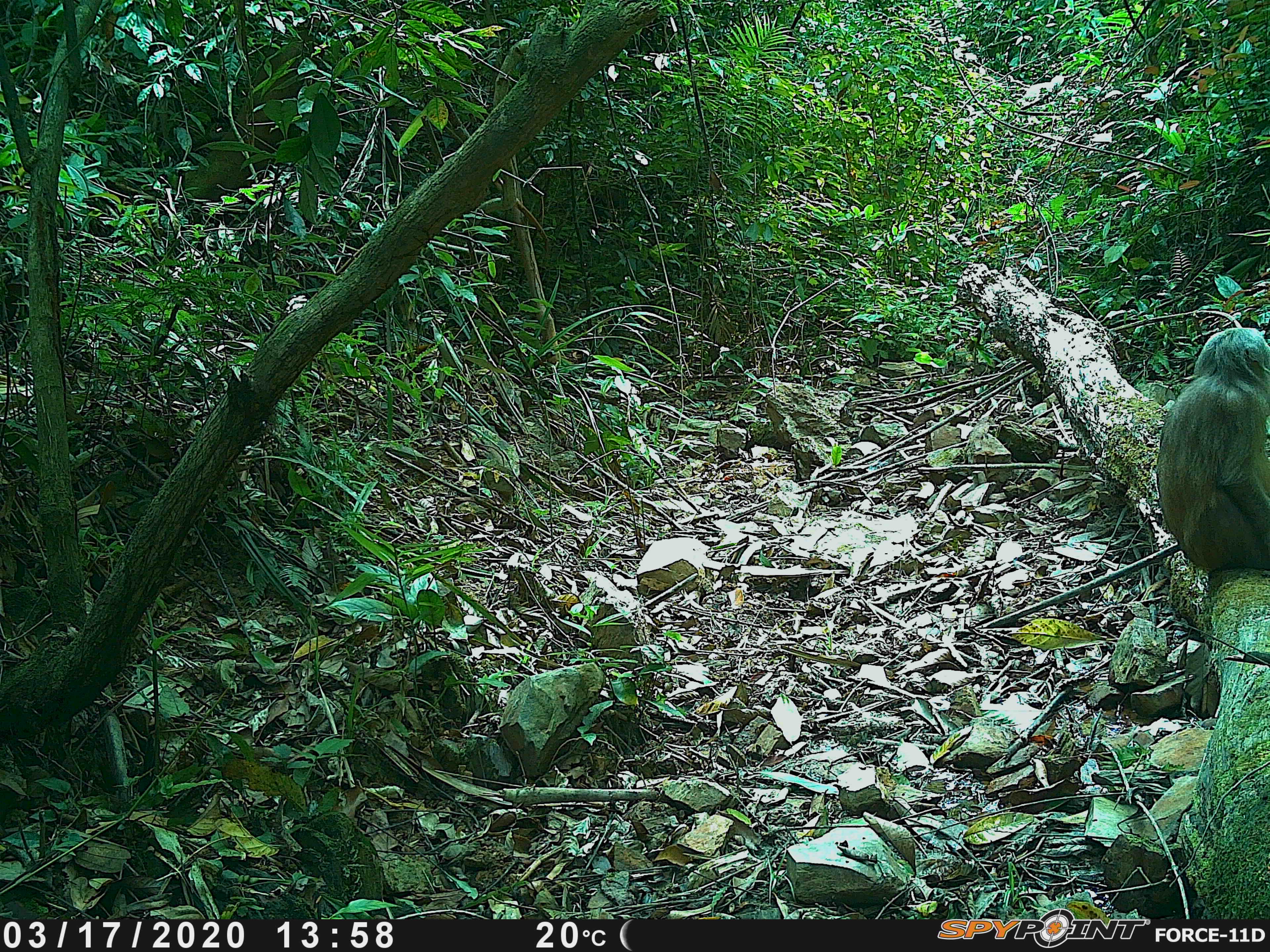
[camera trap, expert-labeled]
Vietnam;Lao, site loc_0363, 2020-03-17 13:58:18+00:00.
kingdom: Animalia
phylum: Chordata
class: Mammalia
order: Primates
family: Cercopithecidae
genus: Macaca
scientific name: Macaca arctoides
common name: stump-tailed macaque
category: stump tailed macaque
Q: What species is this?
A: Stump tailed macaque (stump-tailed macaque) (Macaca arctoides).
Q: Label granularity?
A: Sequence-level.